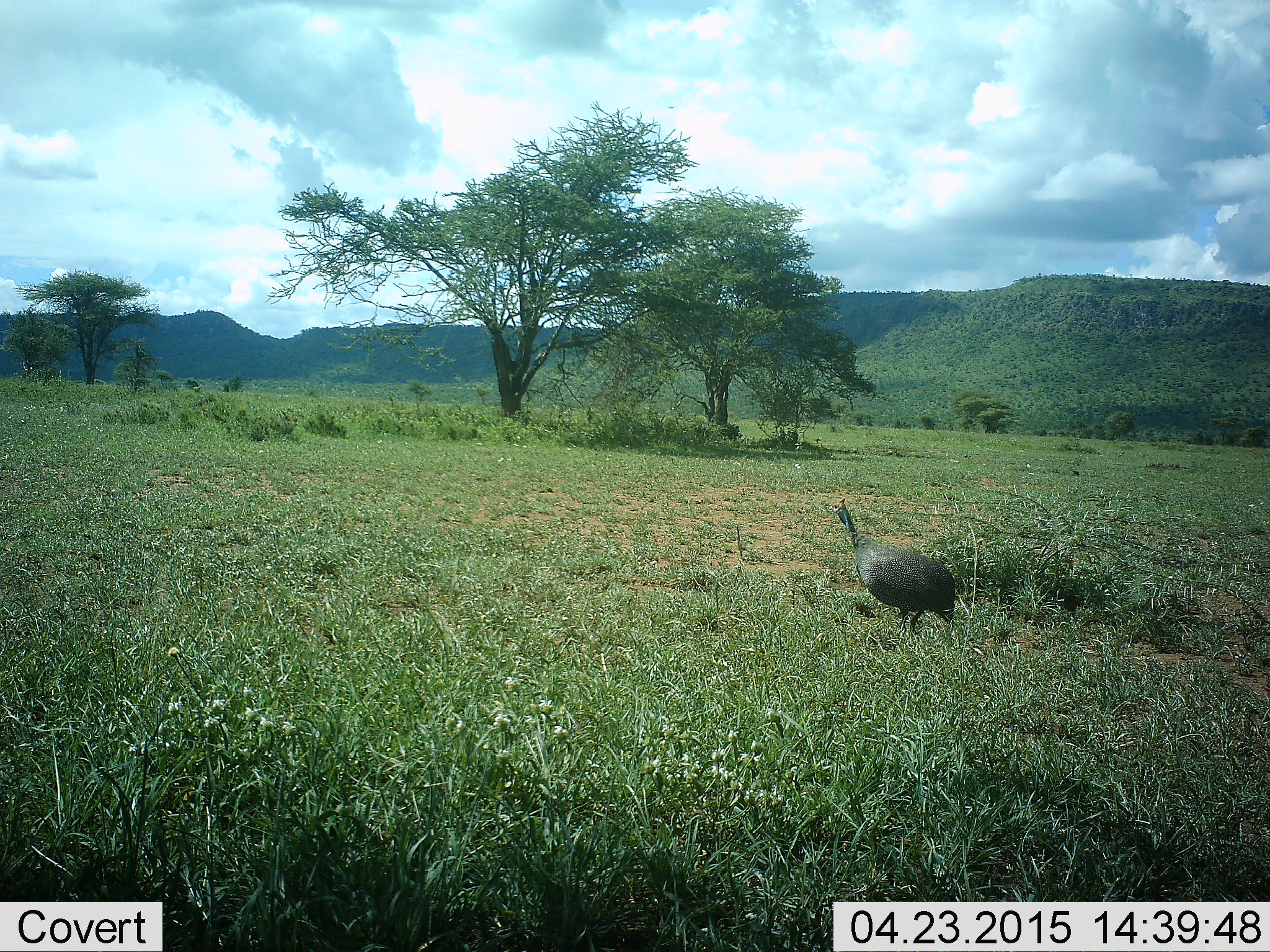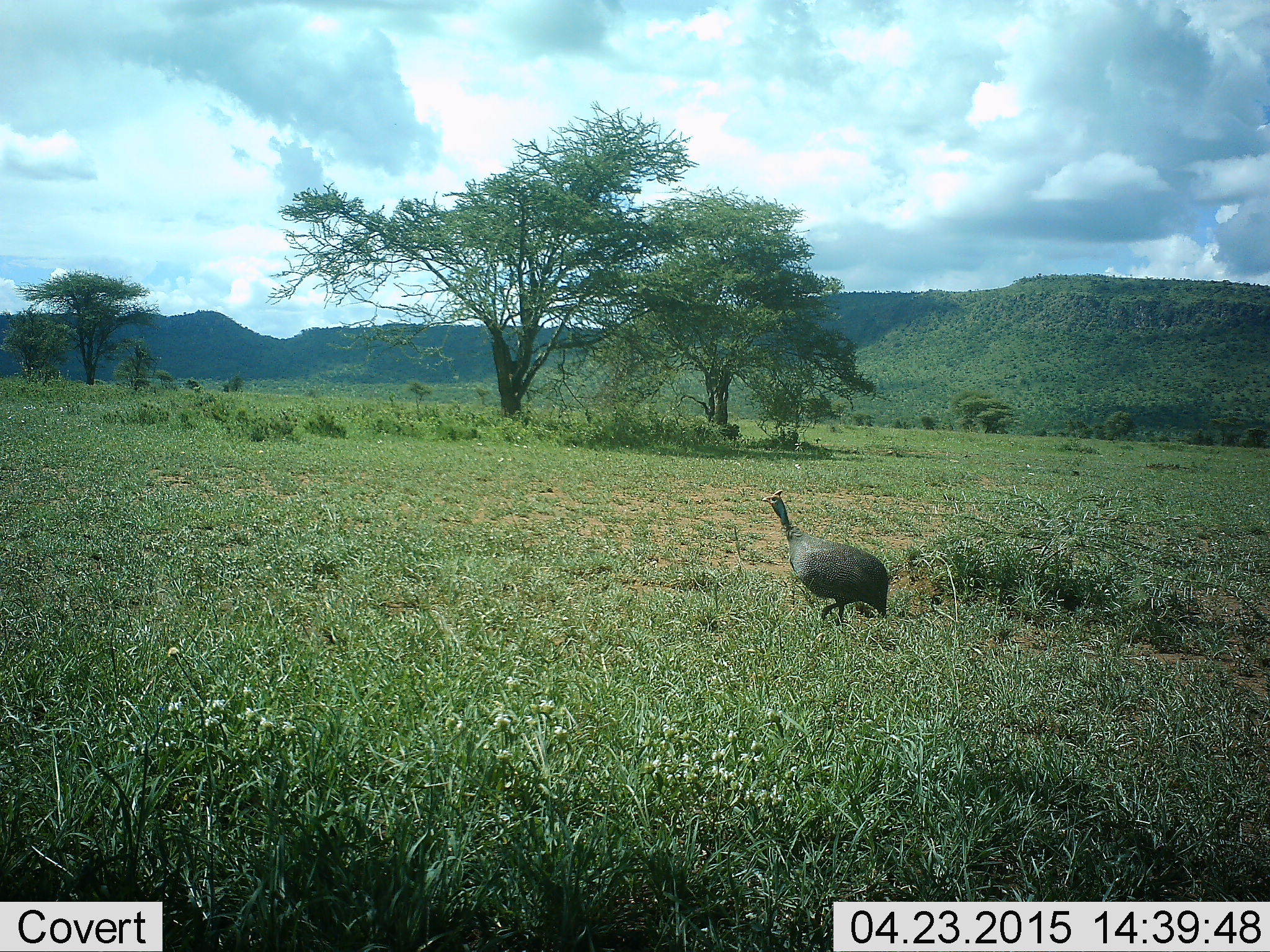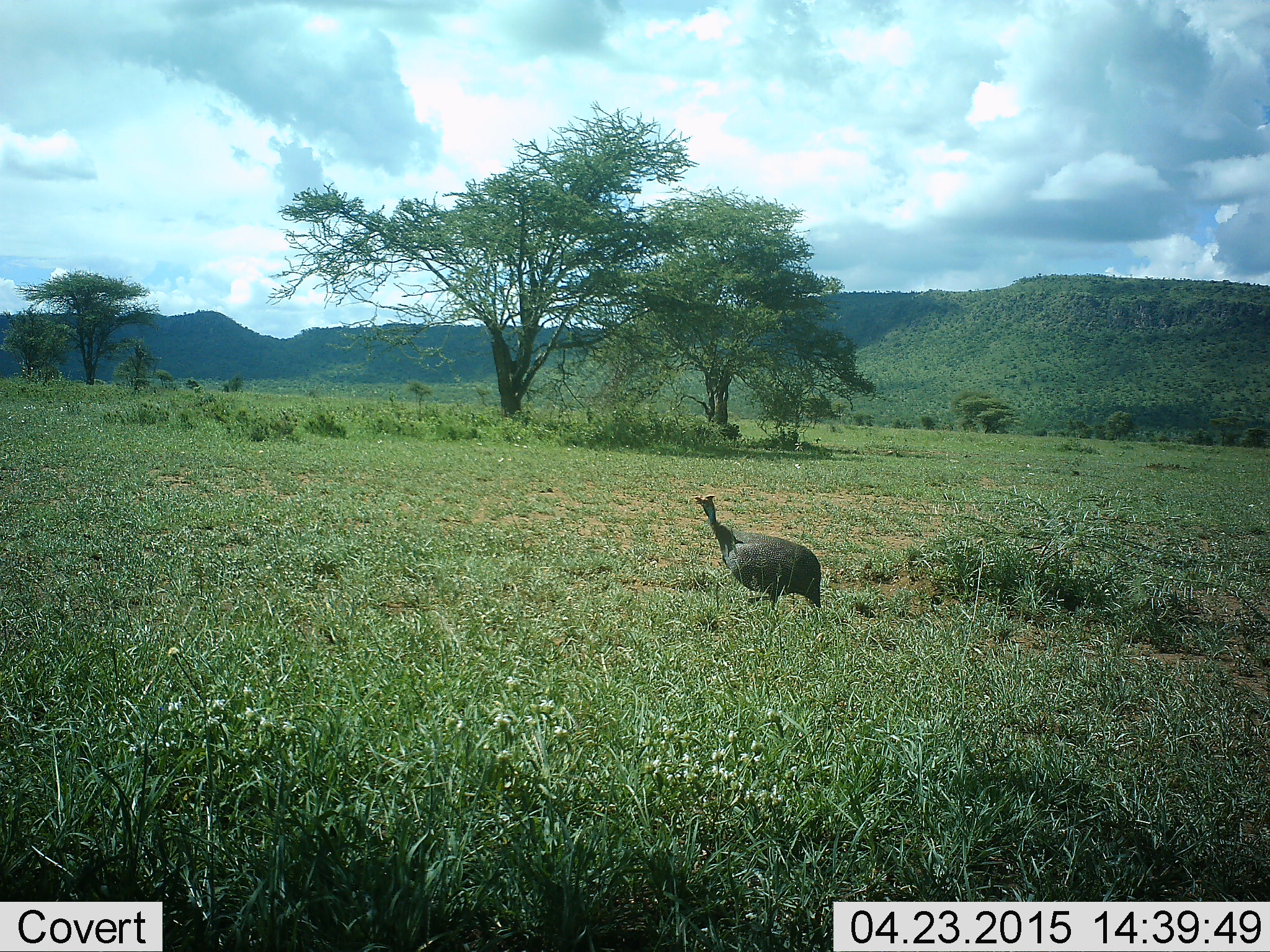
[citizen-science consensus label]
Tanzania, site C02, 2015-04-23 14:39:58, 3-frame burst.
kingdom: Animalia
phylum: Chordata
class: Aves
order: Galliformes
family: Numididae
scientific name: Numididae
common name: guinea fowl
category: guineafowl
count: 1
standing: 20%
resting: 0%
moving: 100%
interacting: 0%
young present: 0%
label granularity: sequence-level